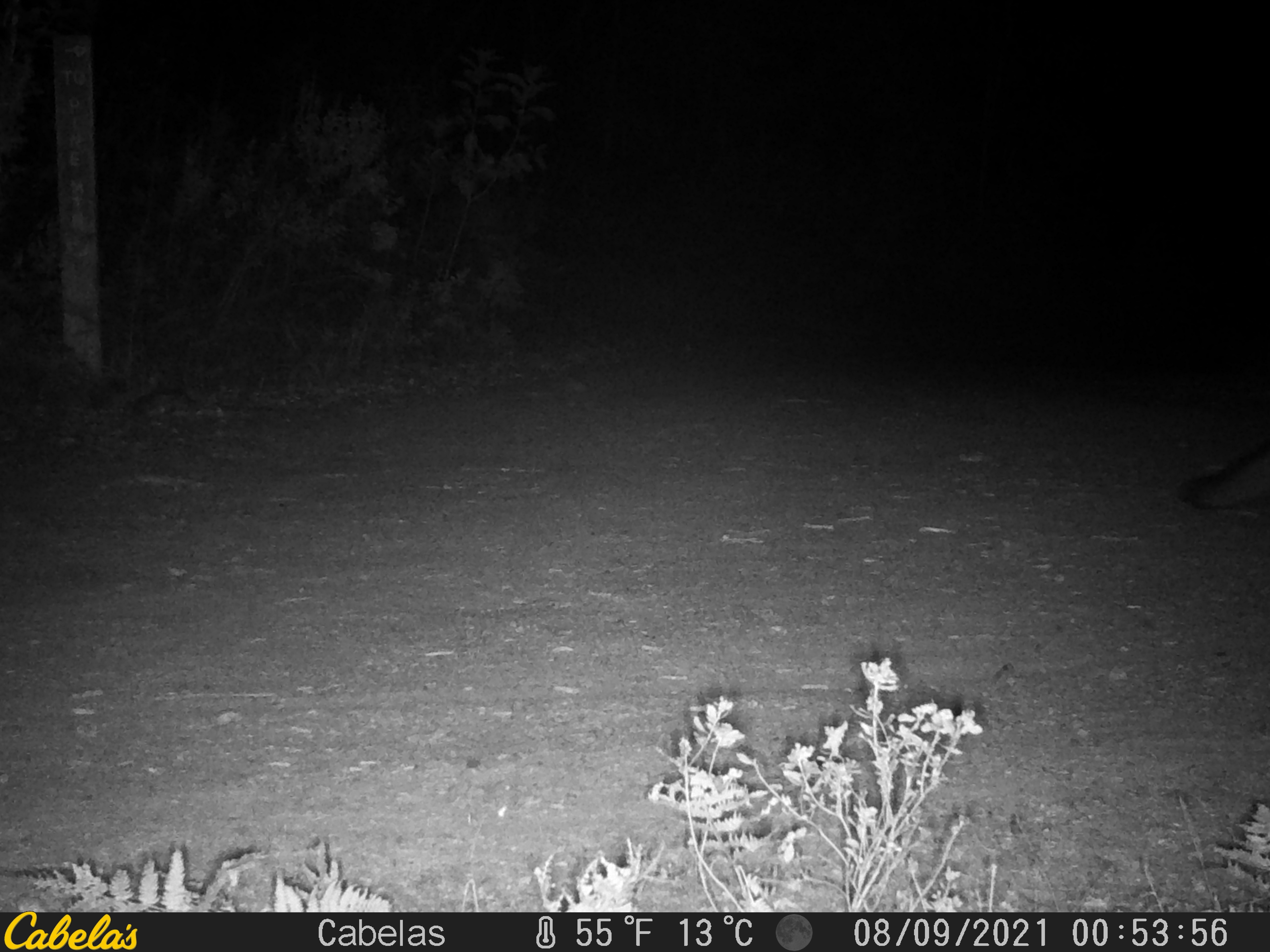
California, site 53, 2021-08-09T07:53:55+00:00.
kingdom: Animalia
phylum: Chordata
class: Mammalia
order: Carnivora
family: Canidae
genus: Urocyon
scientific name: Urocyon cinereoargenteus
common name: gray fox